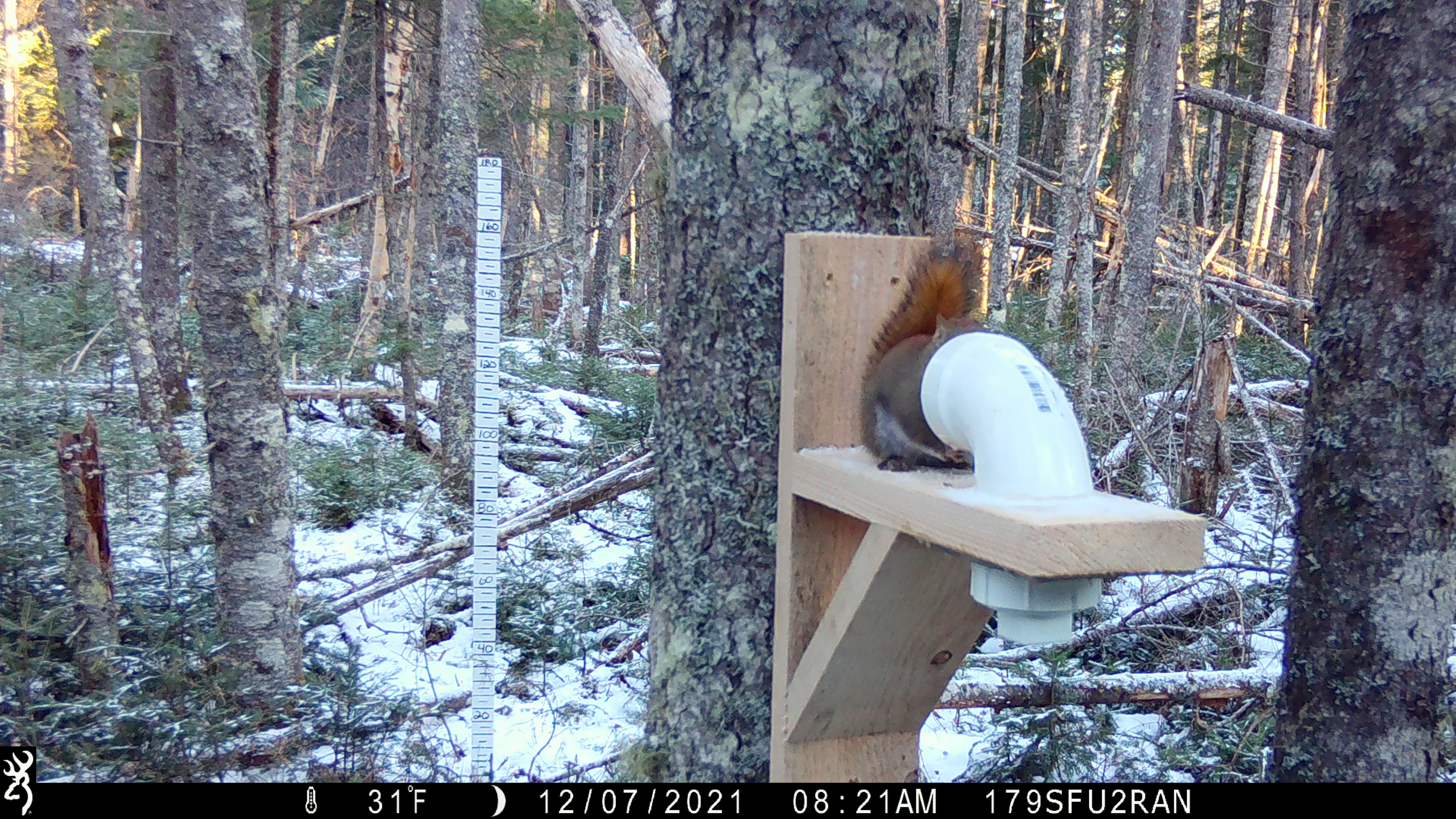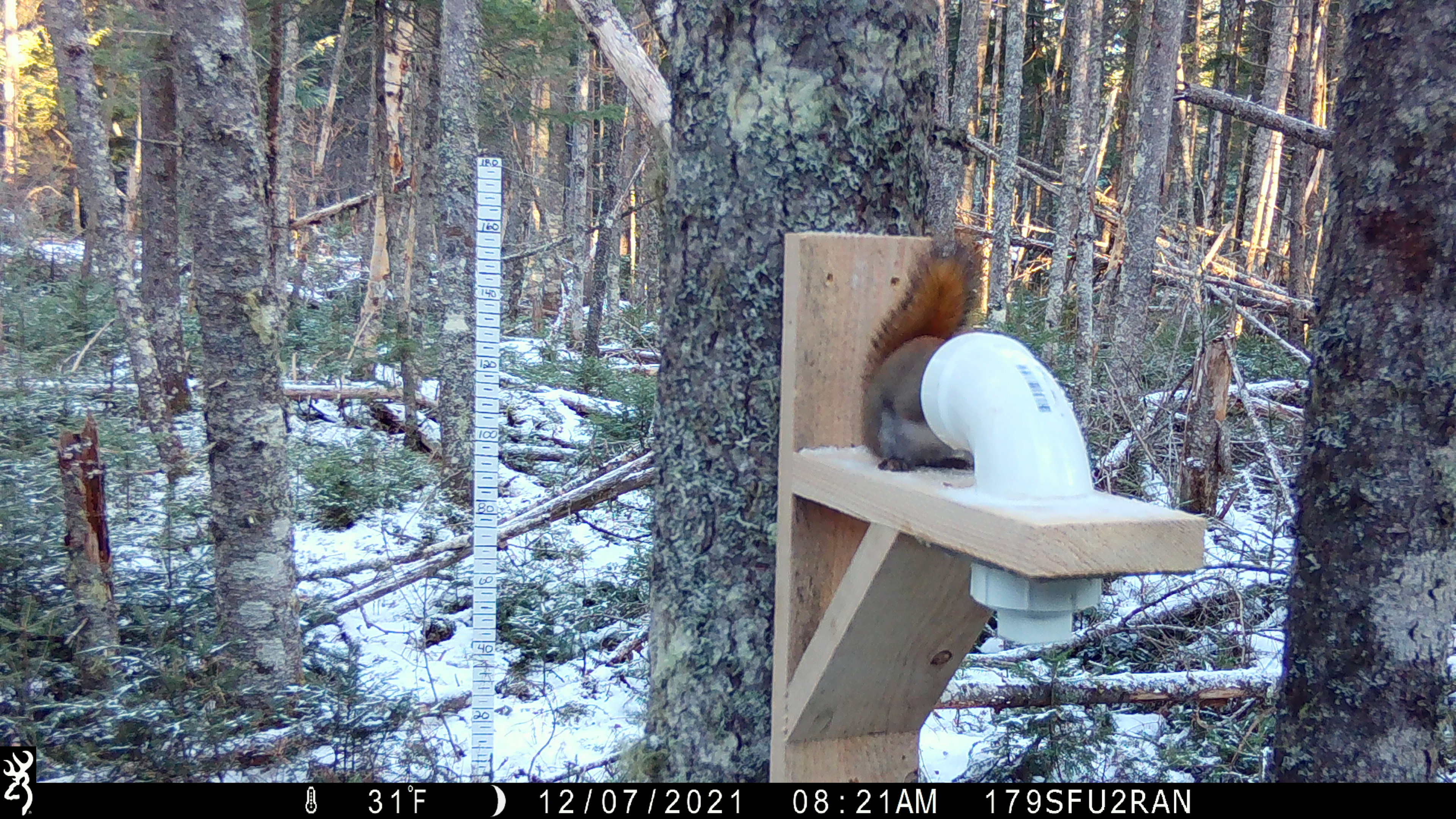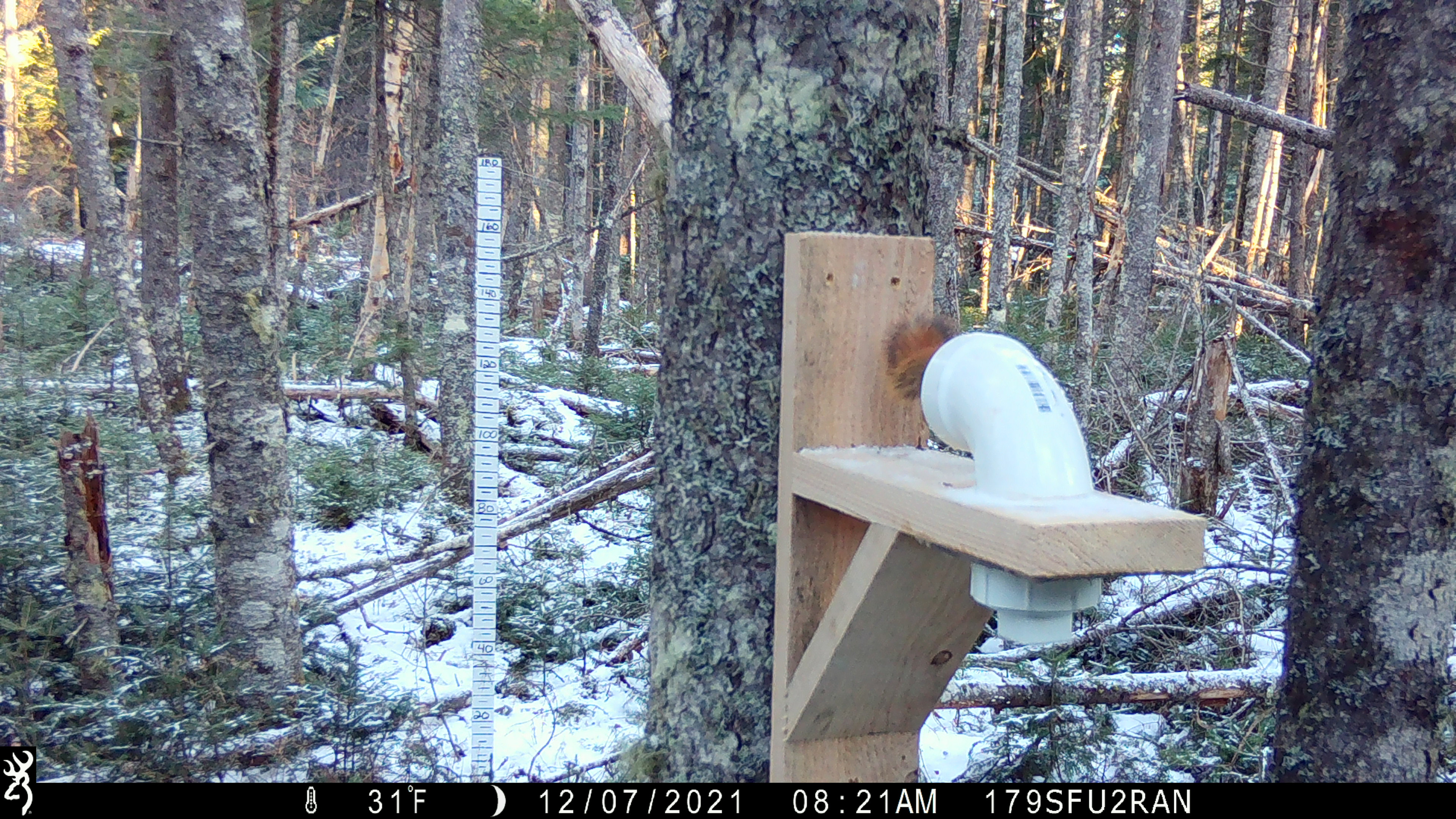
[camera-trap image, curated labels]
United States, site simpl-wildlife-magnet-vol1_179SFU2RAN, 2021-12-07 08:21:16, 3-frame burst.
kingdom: Animalia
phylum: Chordata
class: Mammalia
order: Rodentia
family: Sciuridae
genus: Tamiasciurus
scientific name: Tamiasciurus hudsonicus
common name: red squirrel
Red squirrel (Tamiasciurus hudsonicus).